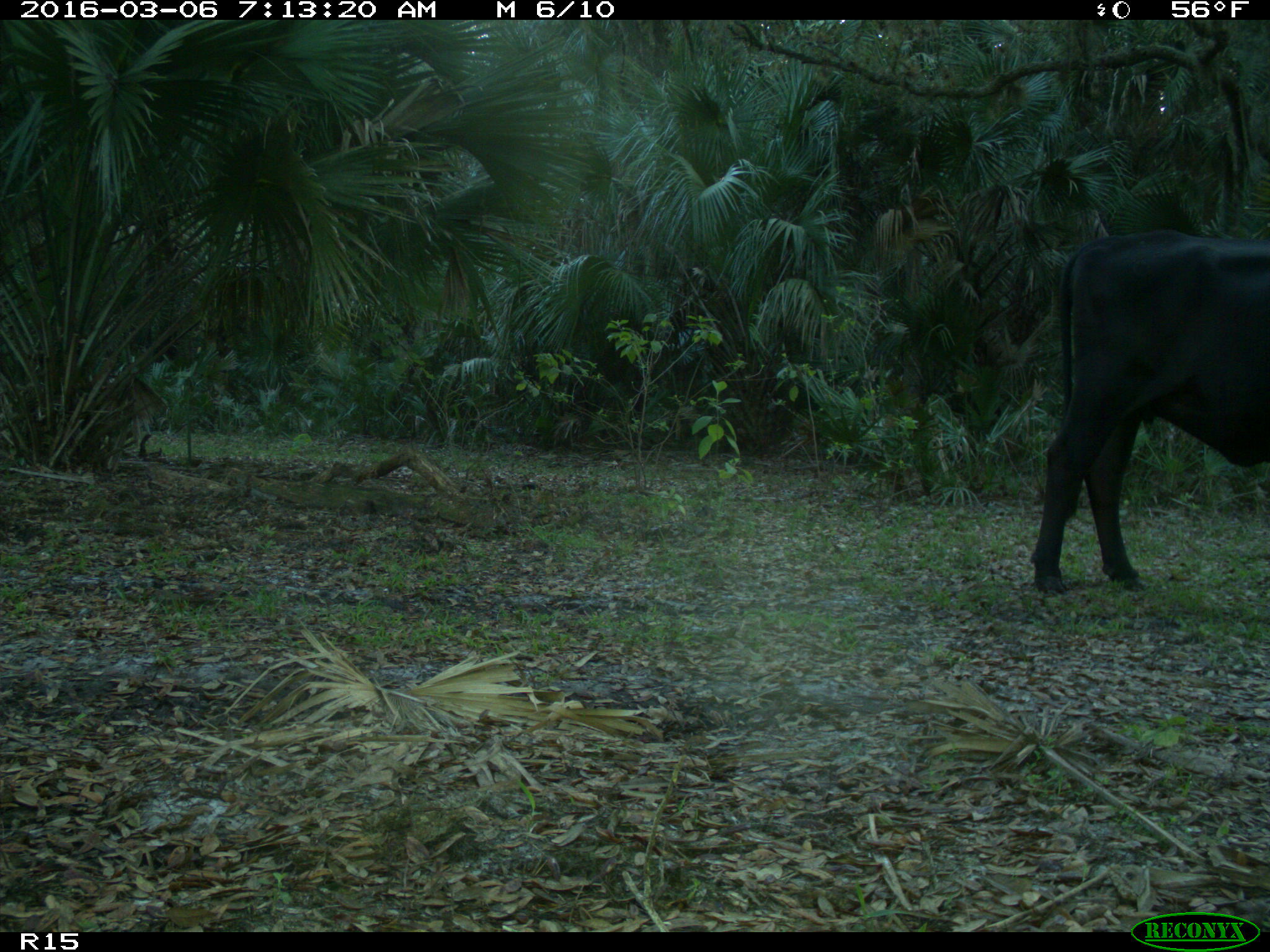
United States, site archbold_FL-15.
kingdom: Animalia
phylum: Chordata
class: Mammalia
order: Artiodactyla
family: Bovidae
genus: Bos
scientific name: Bos taurus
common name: domestic cow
Bos taurus (domestic cow).